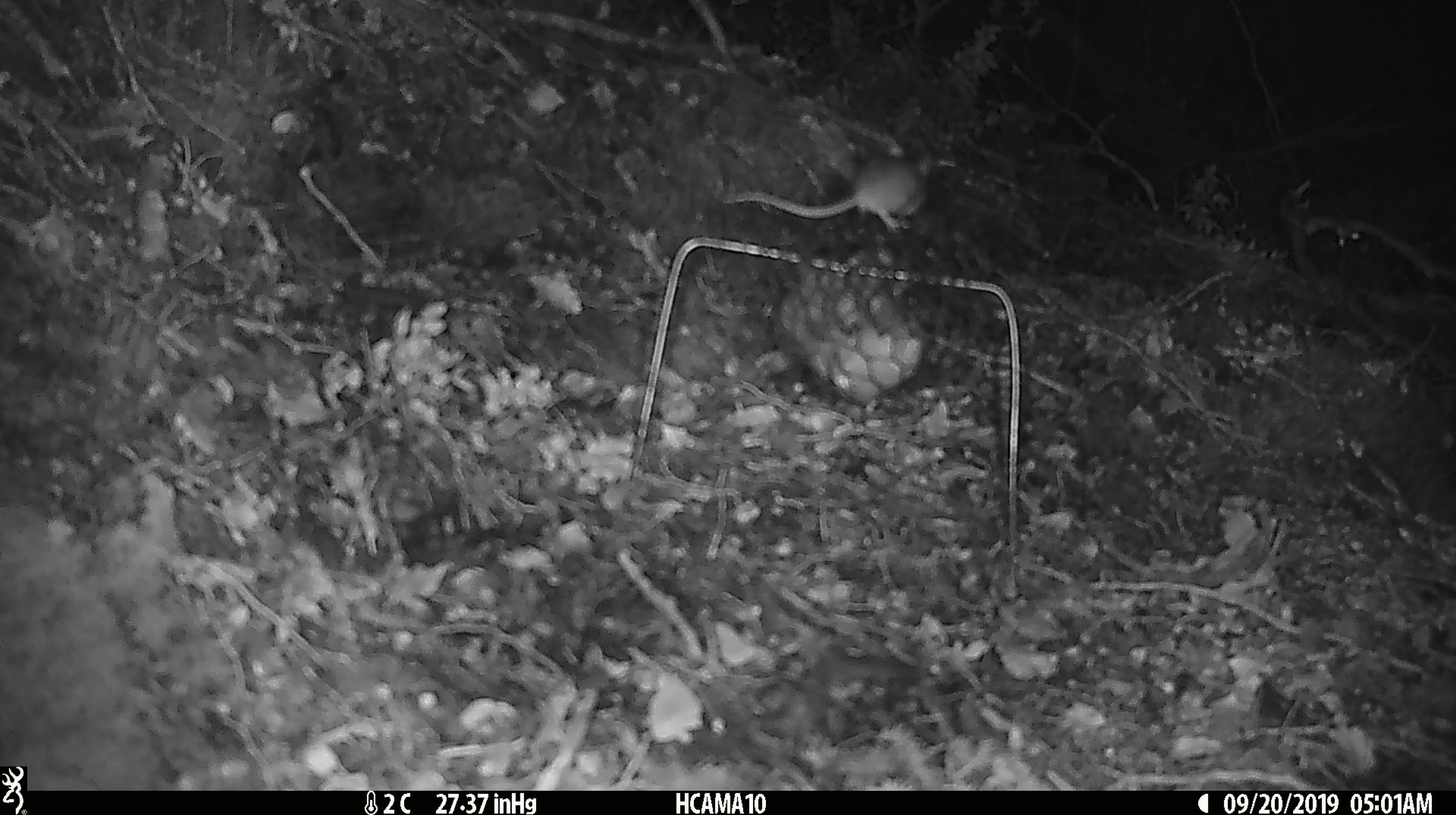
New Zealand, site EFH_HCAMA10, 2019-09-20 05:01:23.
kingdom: Animalia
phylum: Chordata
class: Mammalia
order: Rodentia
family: Muridae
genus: Mus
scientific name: Mus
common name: mouse